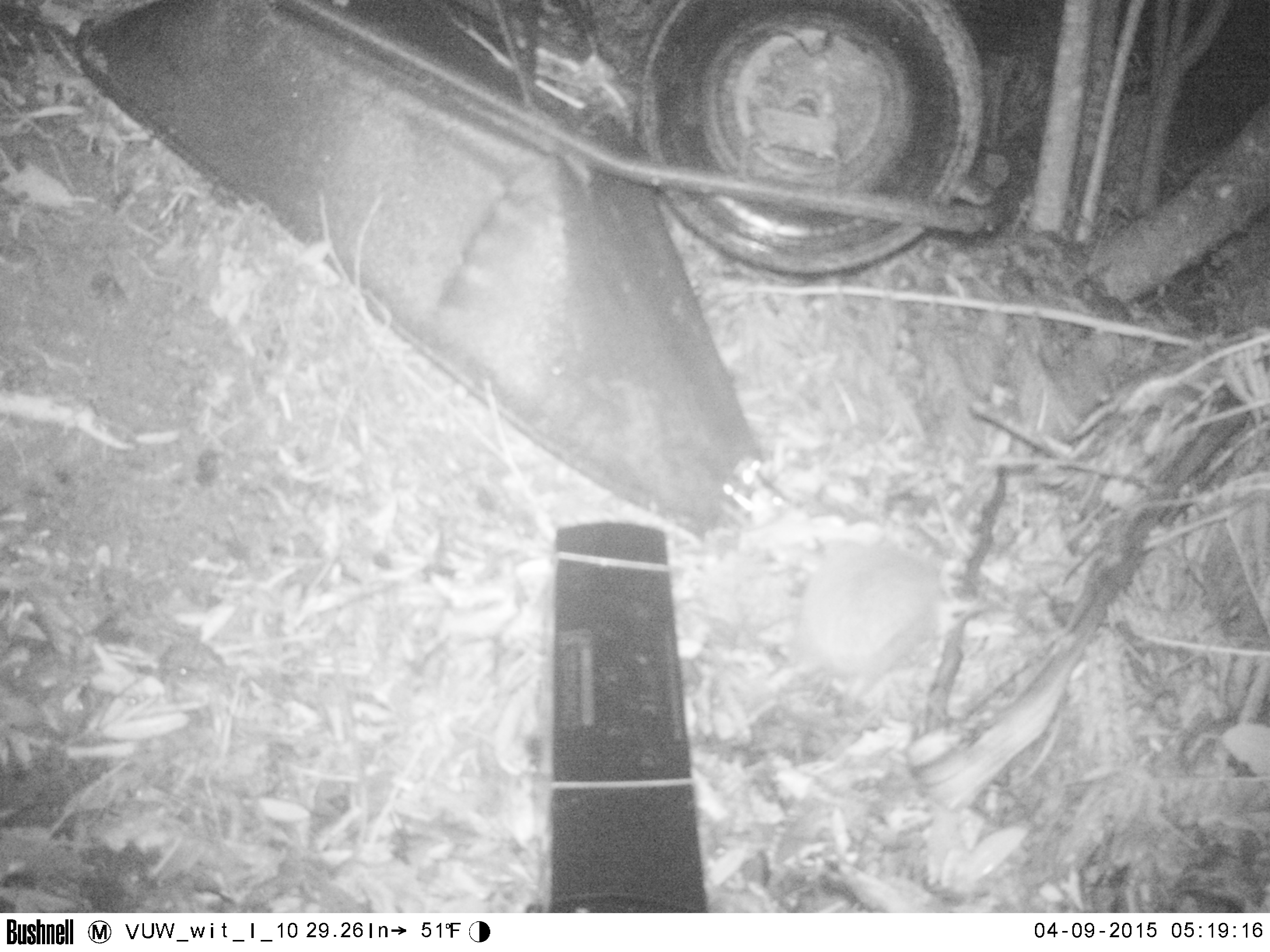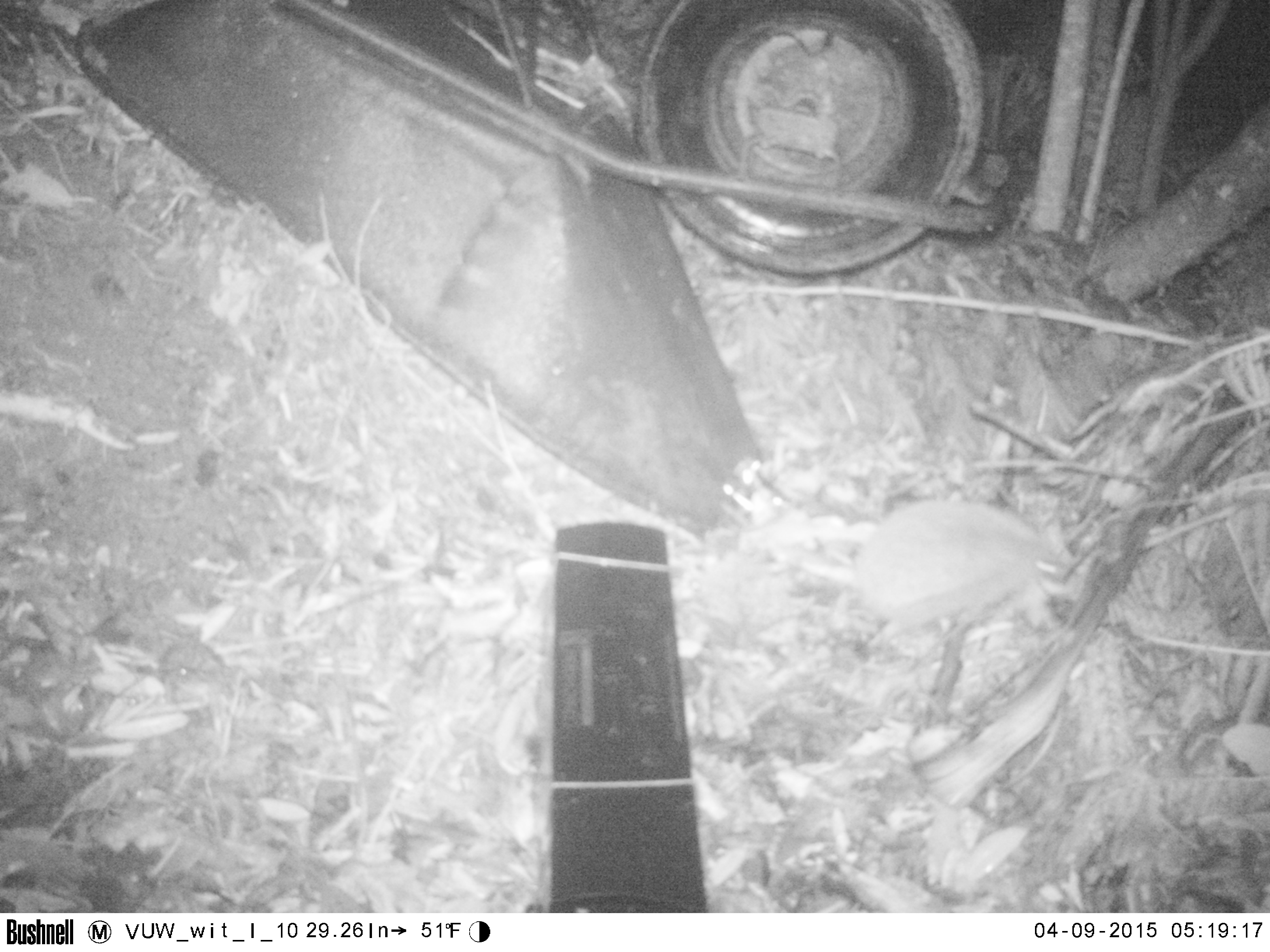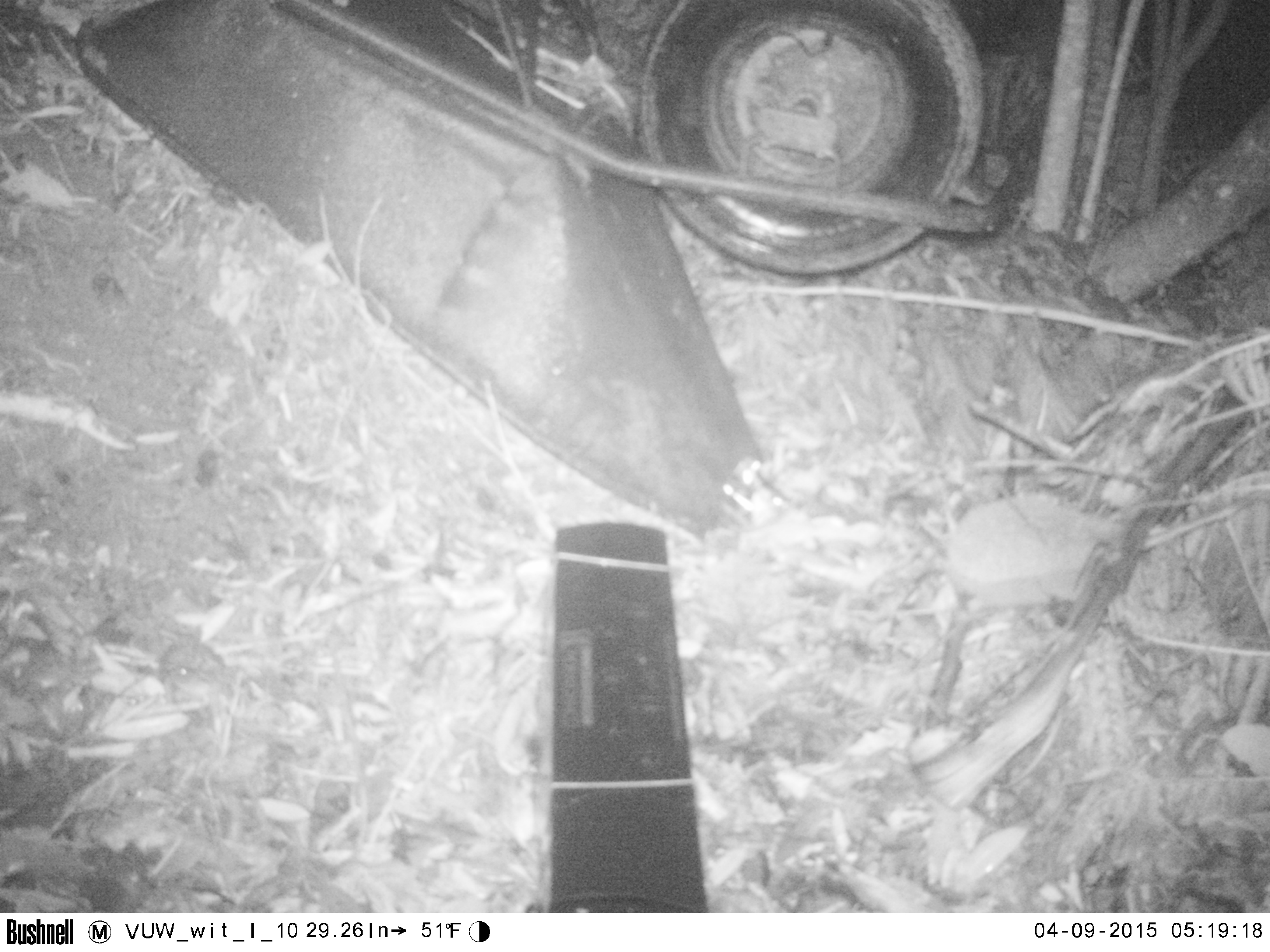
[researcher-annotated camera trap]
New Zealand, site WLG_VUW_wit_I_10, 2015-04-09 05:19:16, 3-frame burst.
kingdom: Animalia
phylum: Chordata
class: Mammalia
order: Eulipotyphla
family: Erinaceidae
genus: Erinaceus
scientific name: Erinaceus europaeus europaeus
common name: european hedgehog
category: hedgehog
Hedgehog (european hedgehog) (Erinaceus europaeus europaeus).